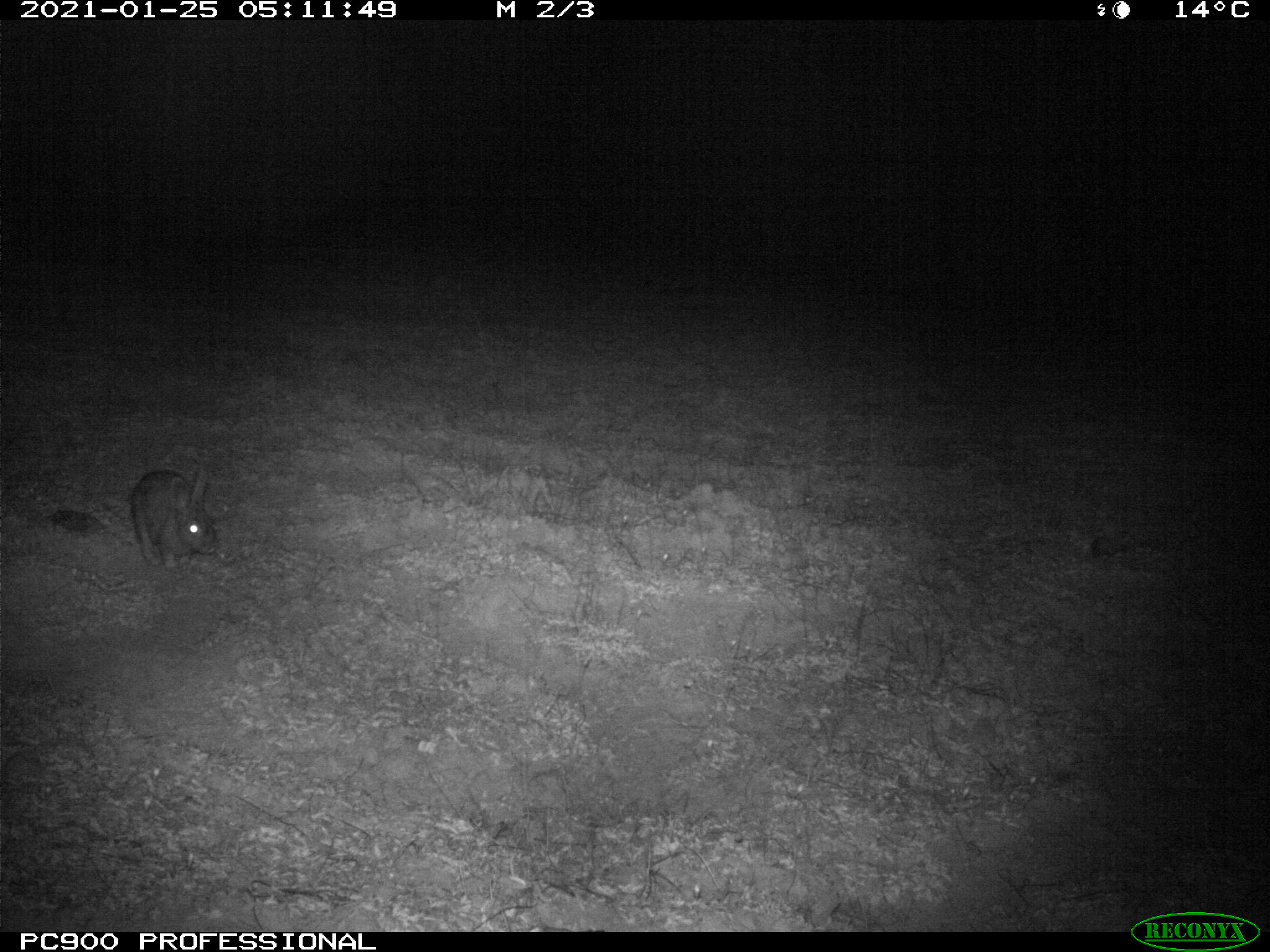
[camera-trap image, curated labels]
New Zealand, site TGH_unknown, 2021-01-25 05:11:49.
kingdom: Animalia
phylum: Chordata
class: Mammalia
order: Lagomorpha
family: Leporidae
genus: Oryctolagus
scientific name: Oryctolagus cuniculus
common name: european rabbit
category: rabbit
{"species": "rabbit (european rabbit) (Oryctolagus cuniculus)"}